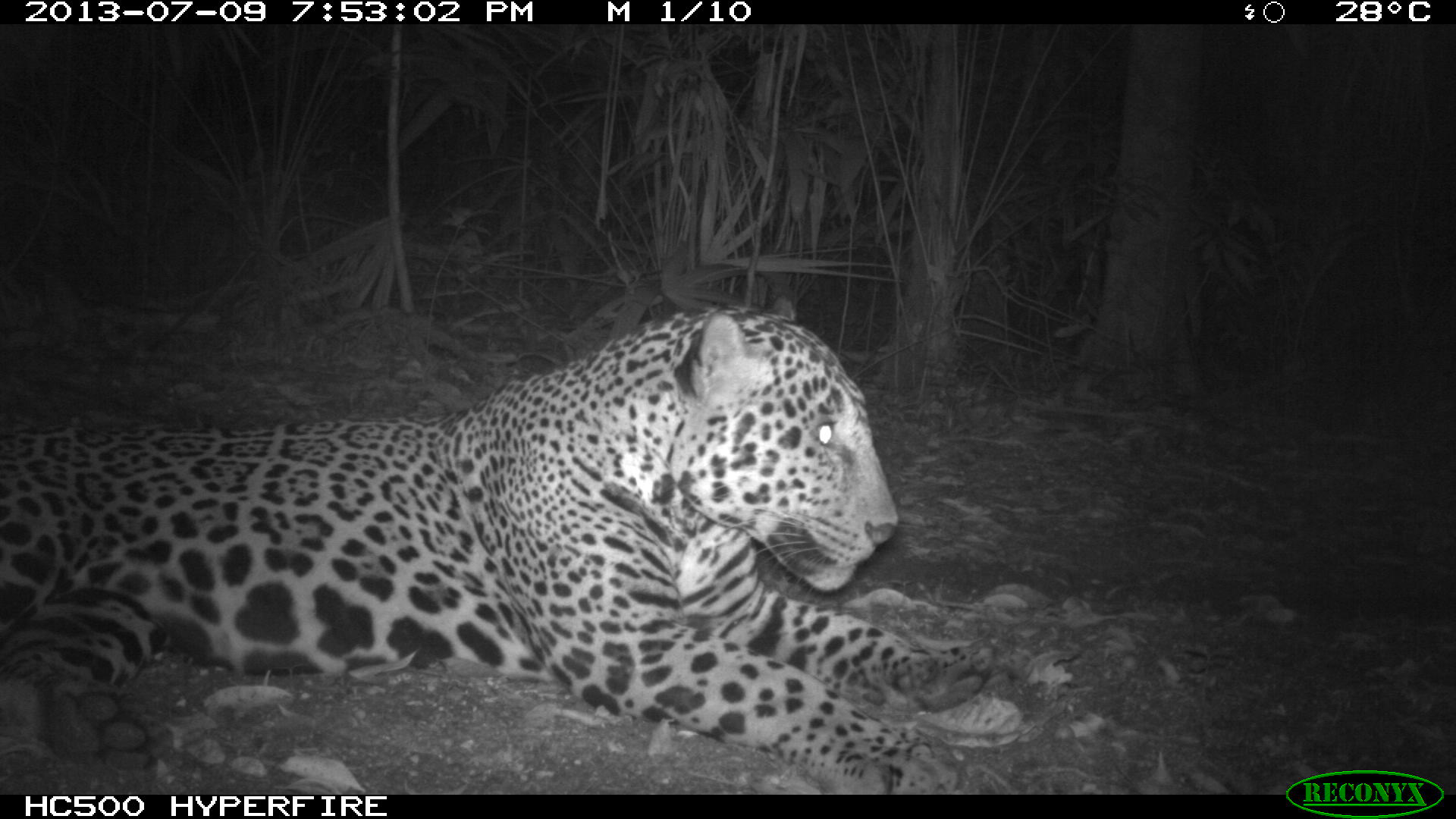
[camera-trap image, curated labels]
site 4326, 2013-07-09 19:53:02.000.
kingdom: Animalia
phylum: Chordata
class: Mammalia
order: Carnivora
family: Felidae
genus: Panthera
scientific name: Panthera onca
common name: jaguar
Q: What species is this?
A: Panthera onca (jaguar).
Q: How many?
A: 1.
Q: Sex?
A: Male.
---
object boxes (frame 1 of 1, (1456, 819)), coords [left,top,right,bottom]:
panthera onca: [0,294,995,793]